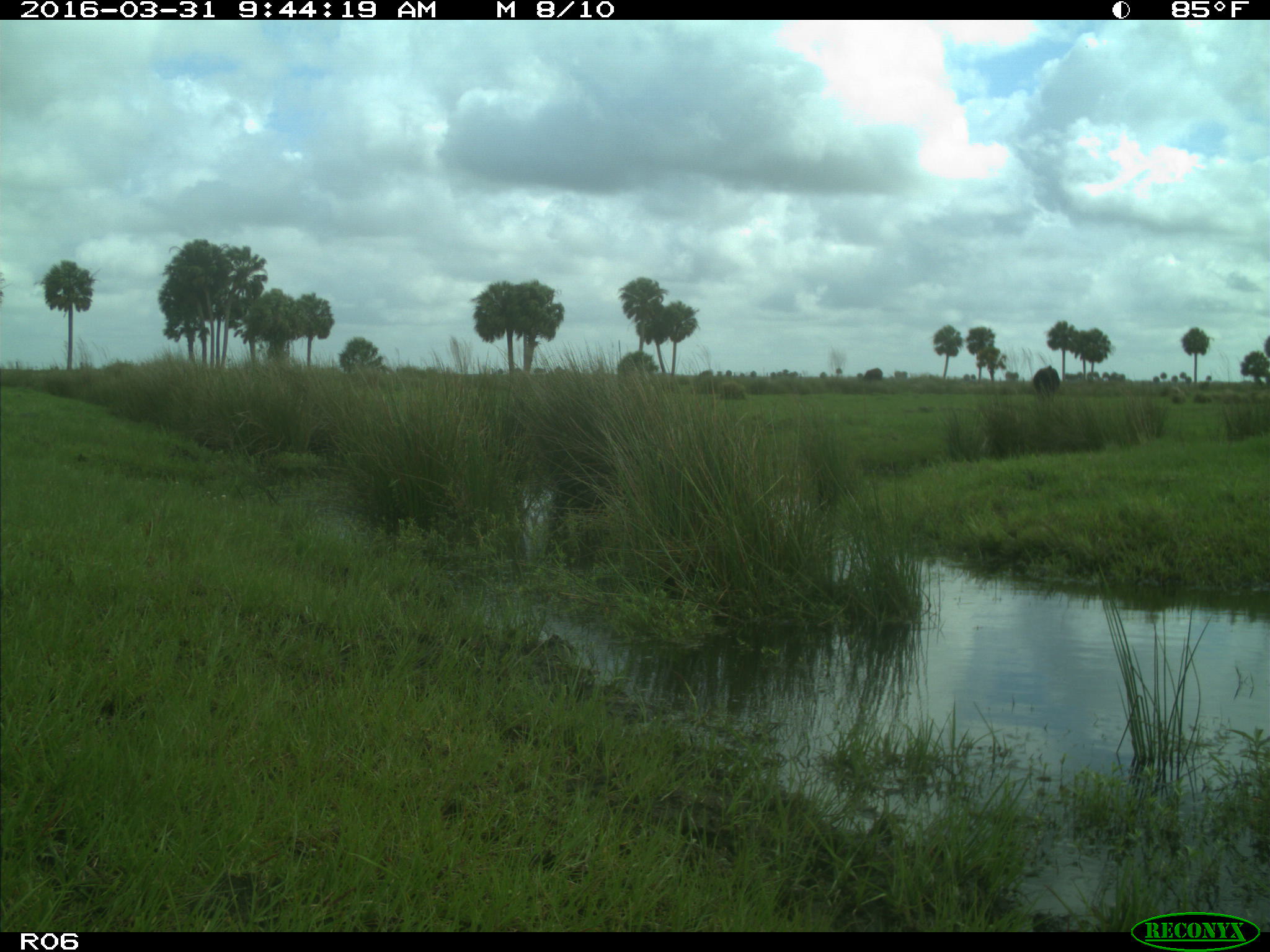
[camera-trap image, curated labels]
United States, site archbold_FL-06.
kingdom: Animalia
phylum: Chordata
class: Mammalia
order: Artiodactyla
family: Bovidae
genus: Bos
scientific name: Bos taurus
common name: domestic cow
Bos taurus (domestic cow).